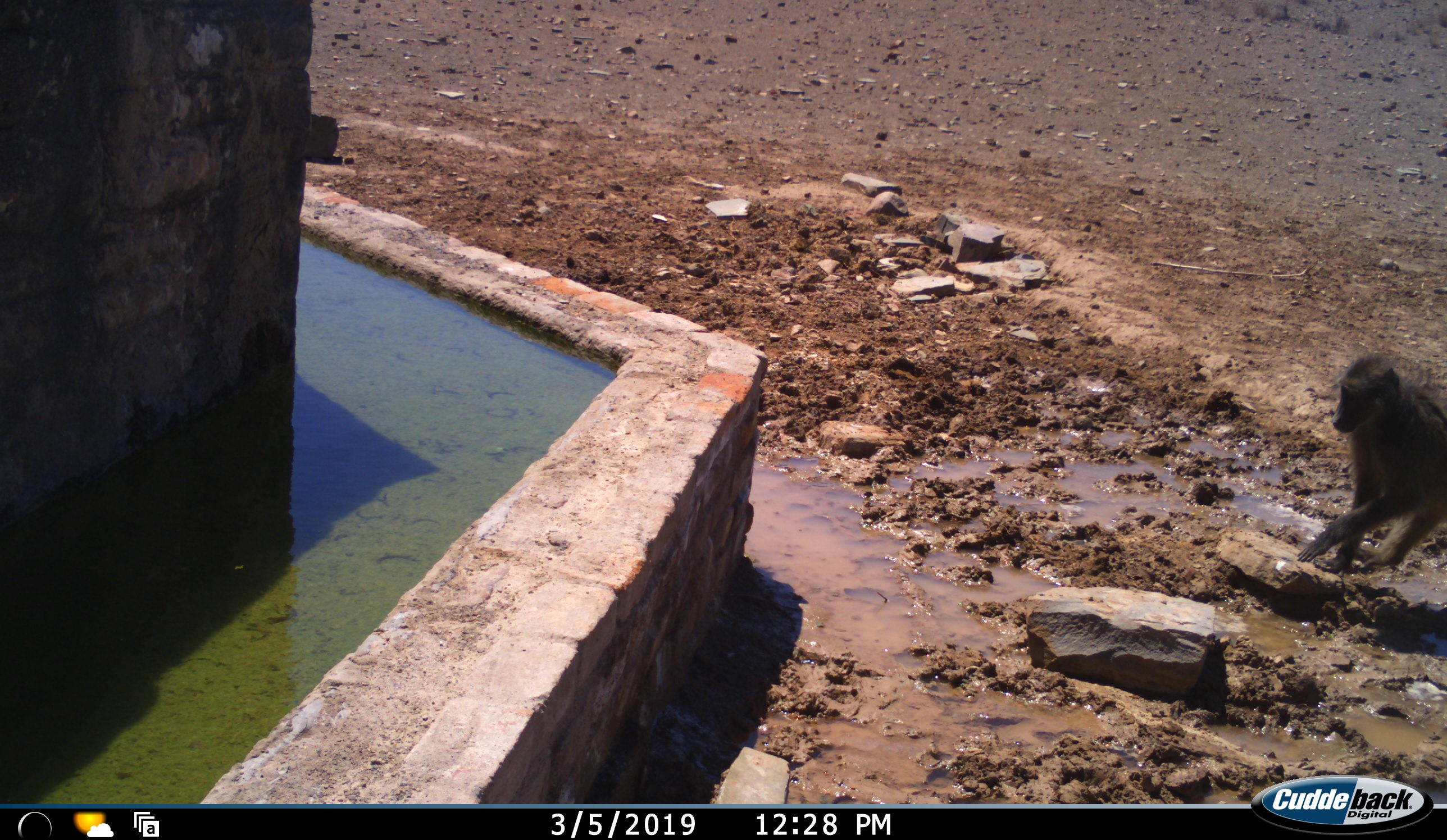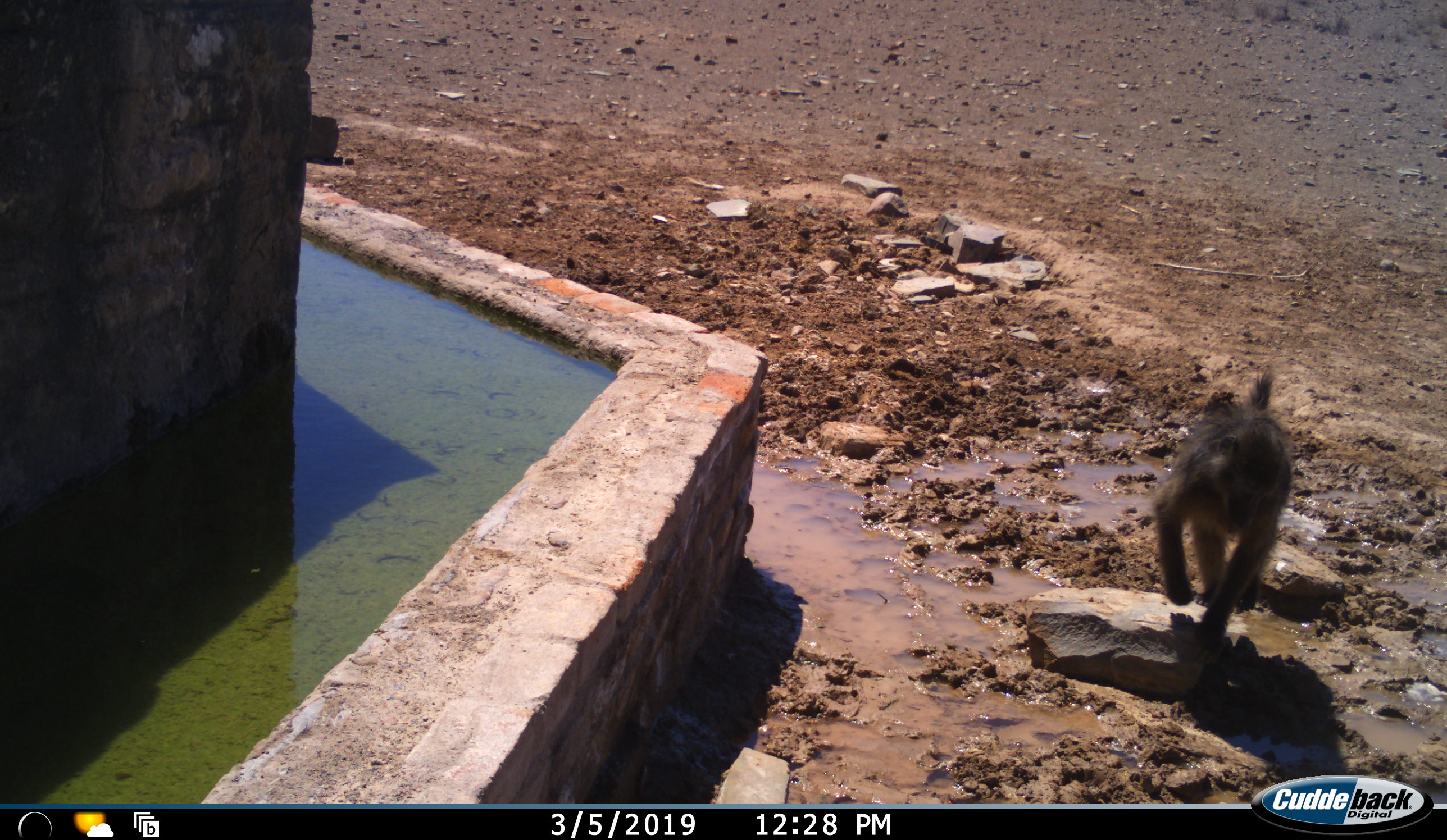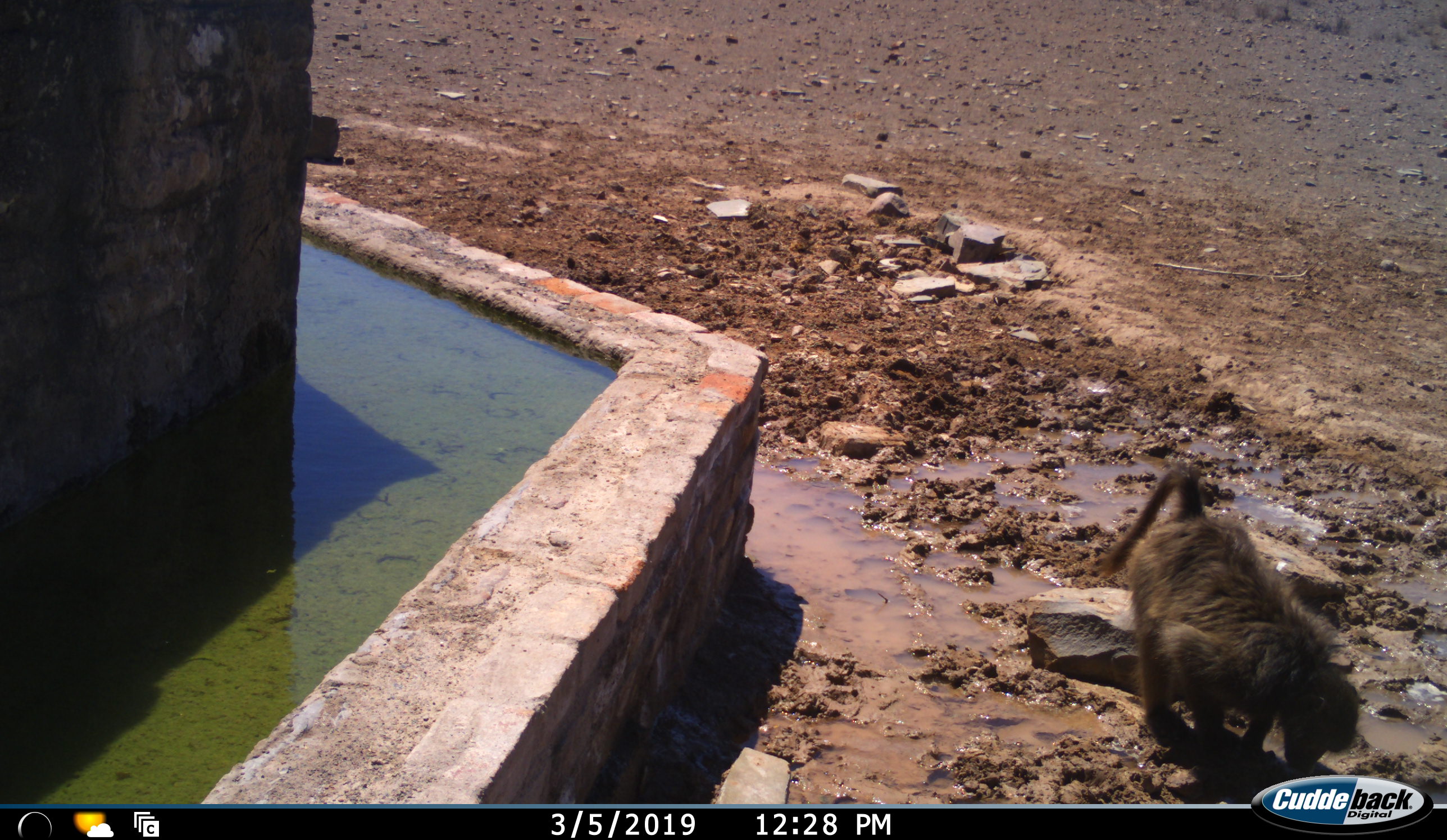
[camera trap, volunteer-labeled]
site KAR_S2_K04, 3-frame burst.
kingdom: Animalia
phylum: Chordata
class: Mammalia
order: Primates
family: Cercopithecidae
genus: Papio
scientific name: Papio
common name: baboon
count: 1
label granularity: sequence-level